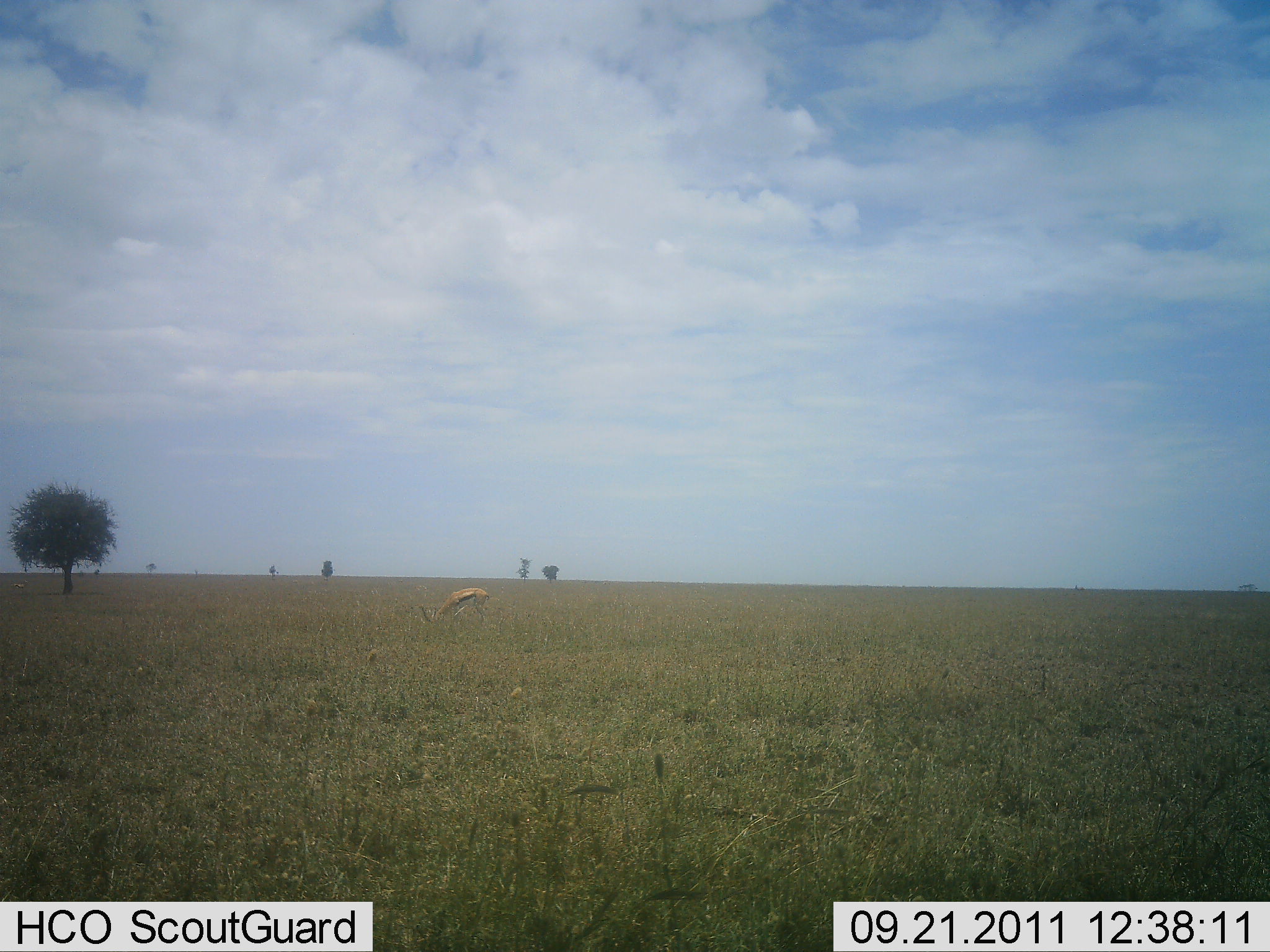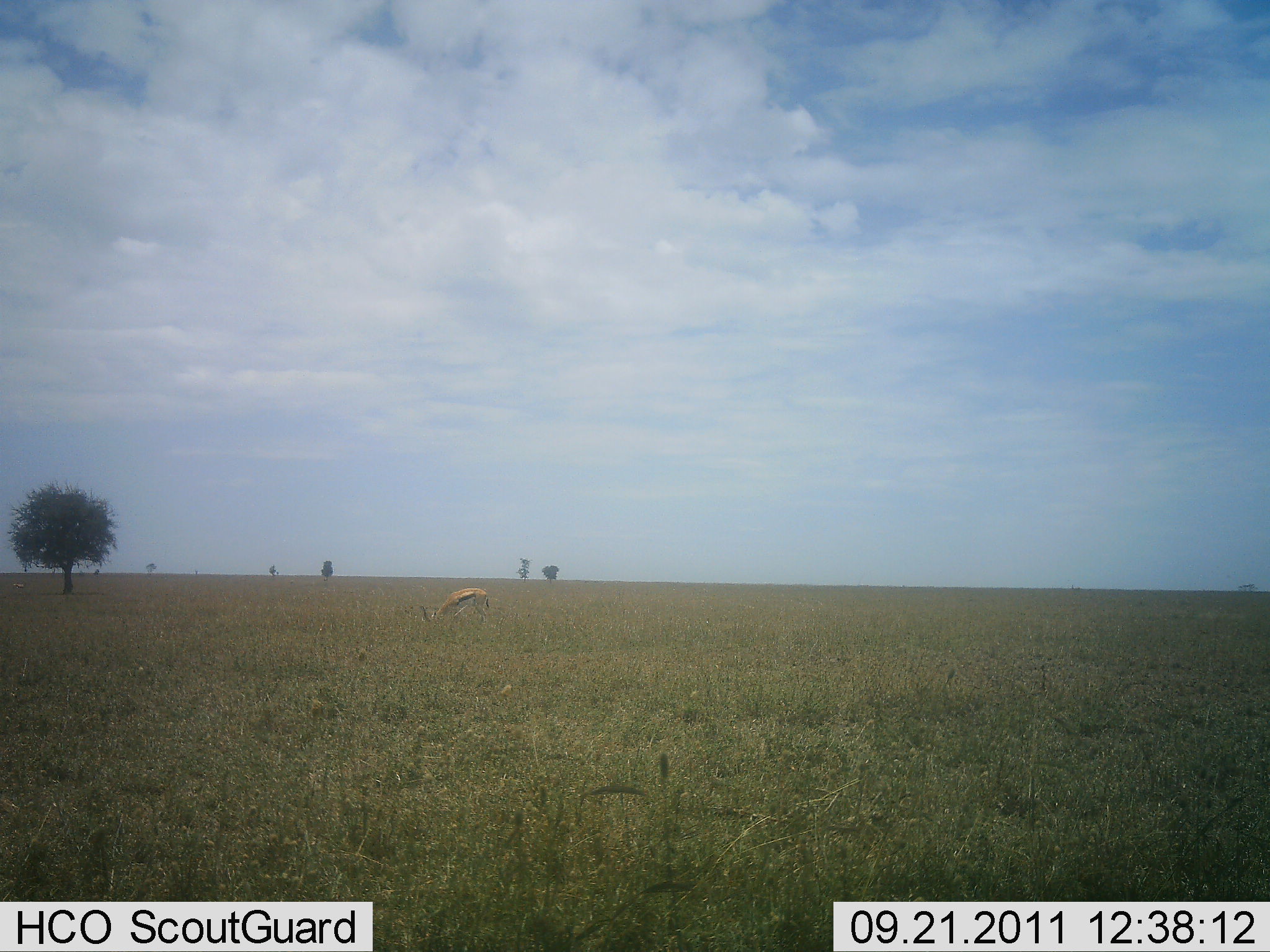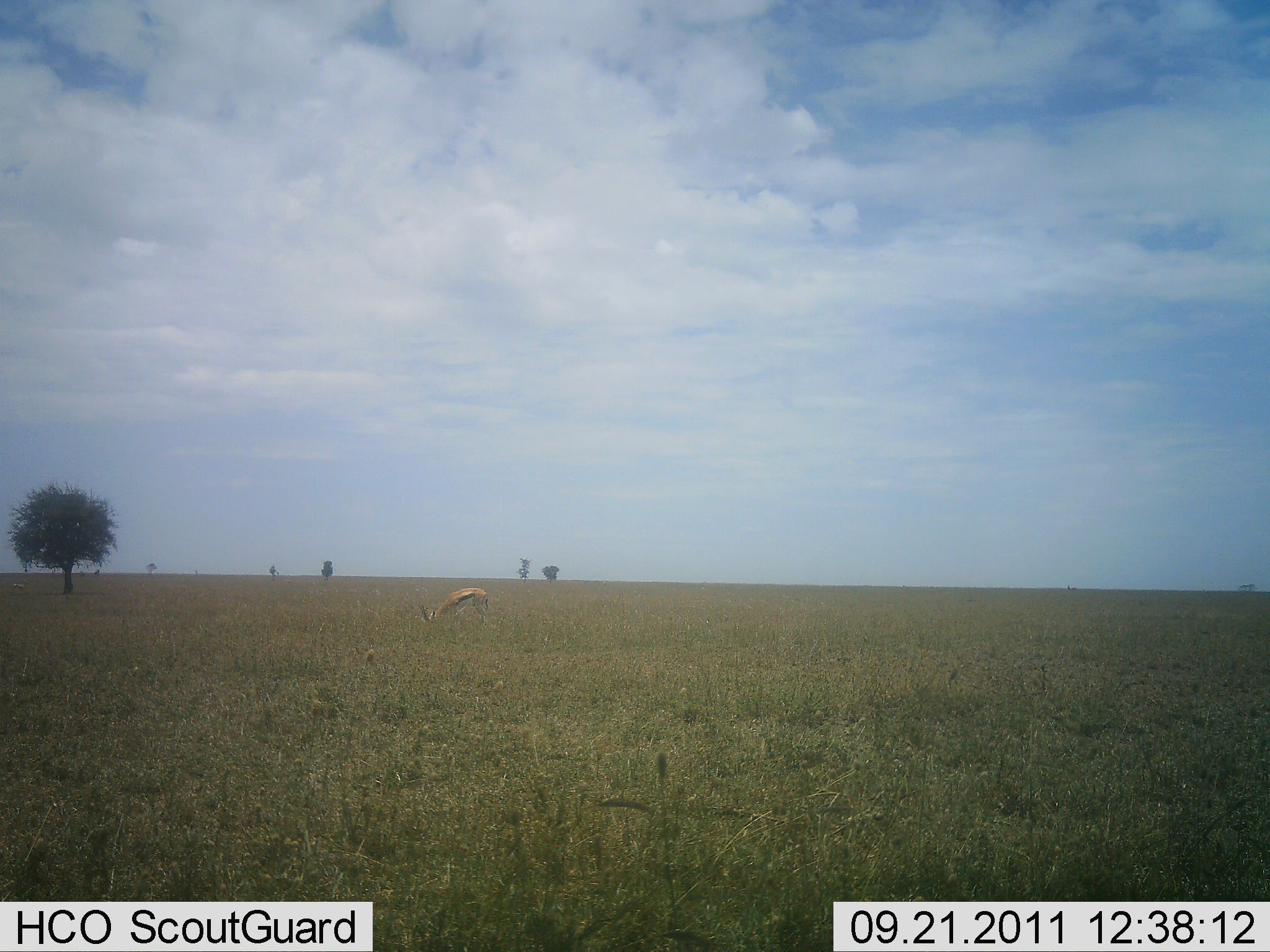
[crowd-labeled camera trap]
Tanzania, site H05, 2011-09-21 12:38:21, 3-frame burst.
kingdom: Animalia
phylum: Chordata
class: Mammalia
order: Artiodactyla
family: Bovidae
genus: Eudorcas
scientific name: Eudorcas thomsonii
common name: thomson's gazelle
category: gazellethomsons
Gazellethomsons (thomson's gazelle) (Eudorcas thomsonii), count 1. Behavior (volunteer vote fractions): standing 29%, resting 0%, moving 0%, interacting 0%. Young present (vote fraction): 0%. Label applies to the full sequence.